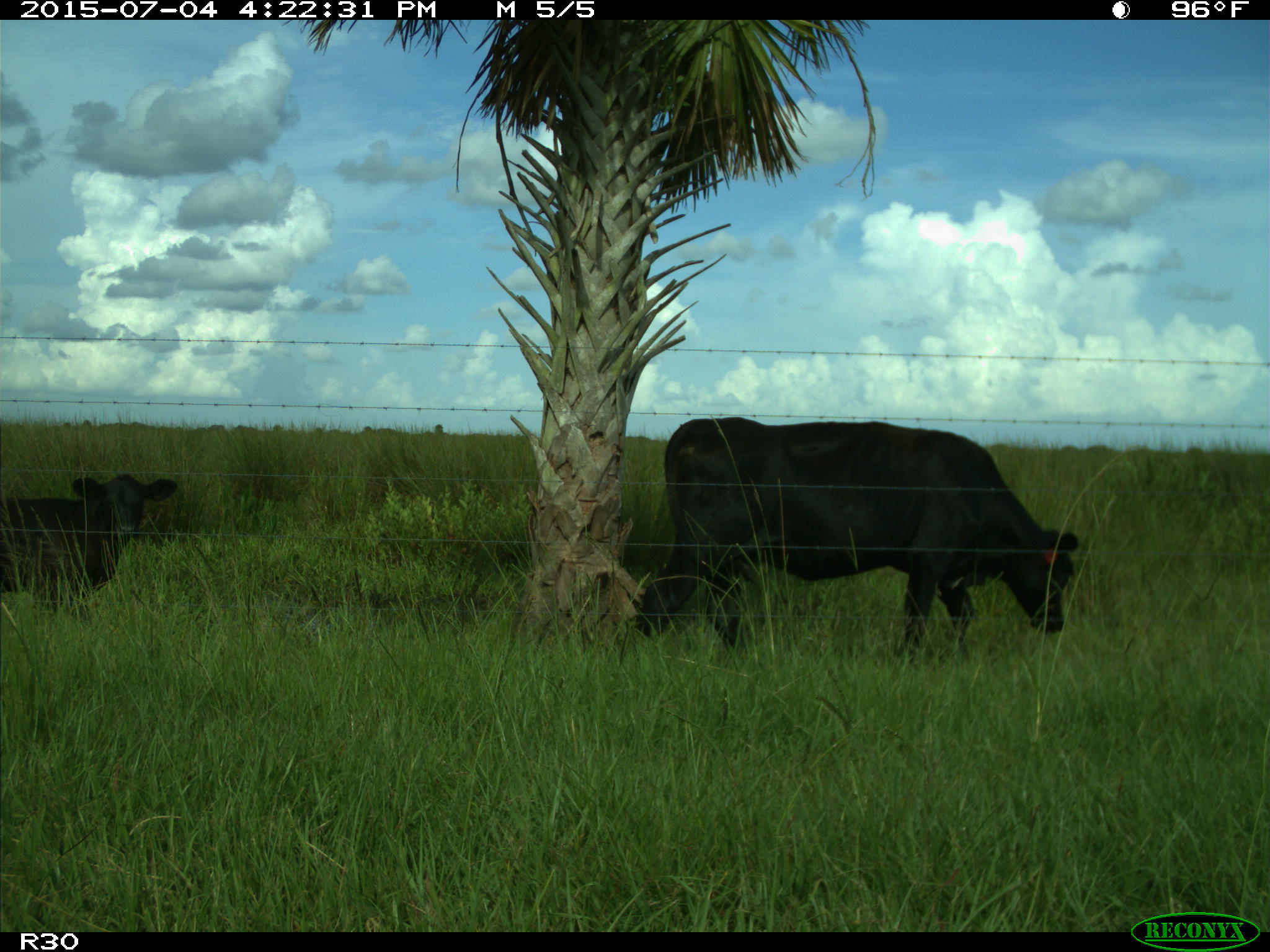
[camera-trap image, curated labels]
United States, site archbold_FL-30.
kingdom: Animalia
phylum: Chordata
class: Mammalia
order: Artiodactyla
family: Bovidae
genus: Bos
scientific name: Bos taurus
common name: domestic cow